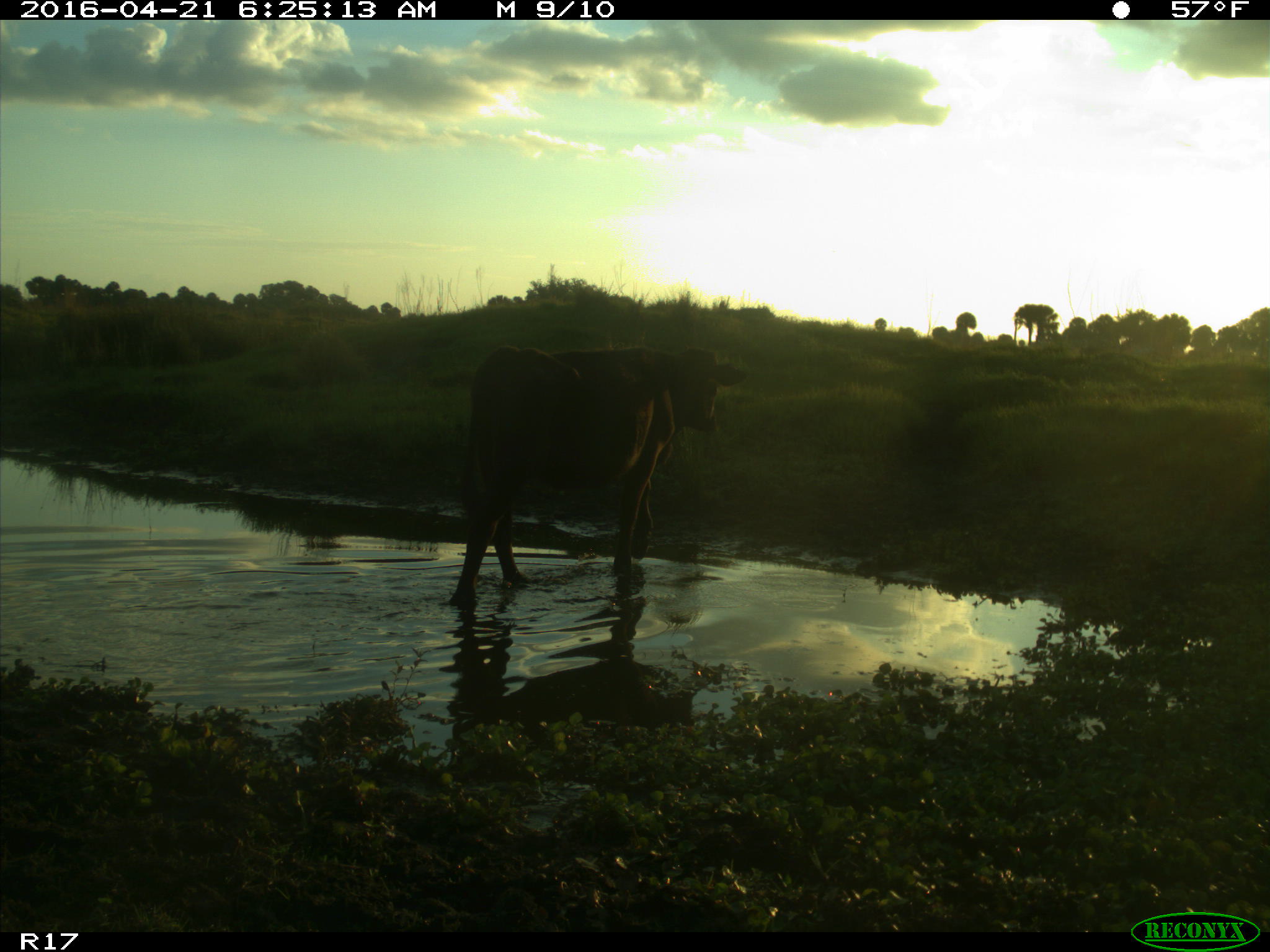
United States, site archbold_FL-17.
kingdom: Animalia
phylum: Chordata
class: Mammalia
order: Artiodactyla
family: Bovidae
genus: Bos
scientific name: Bos taurus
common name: domestic cow